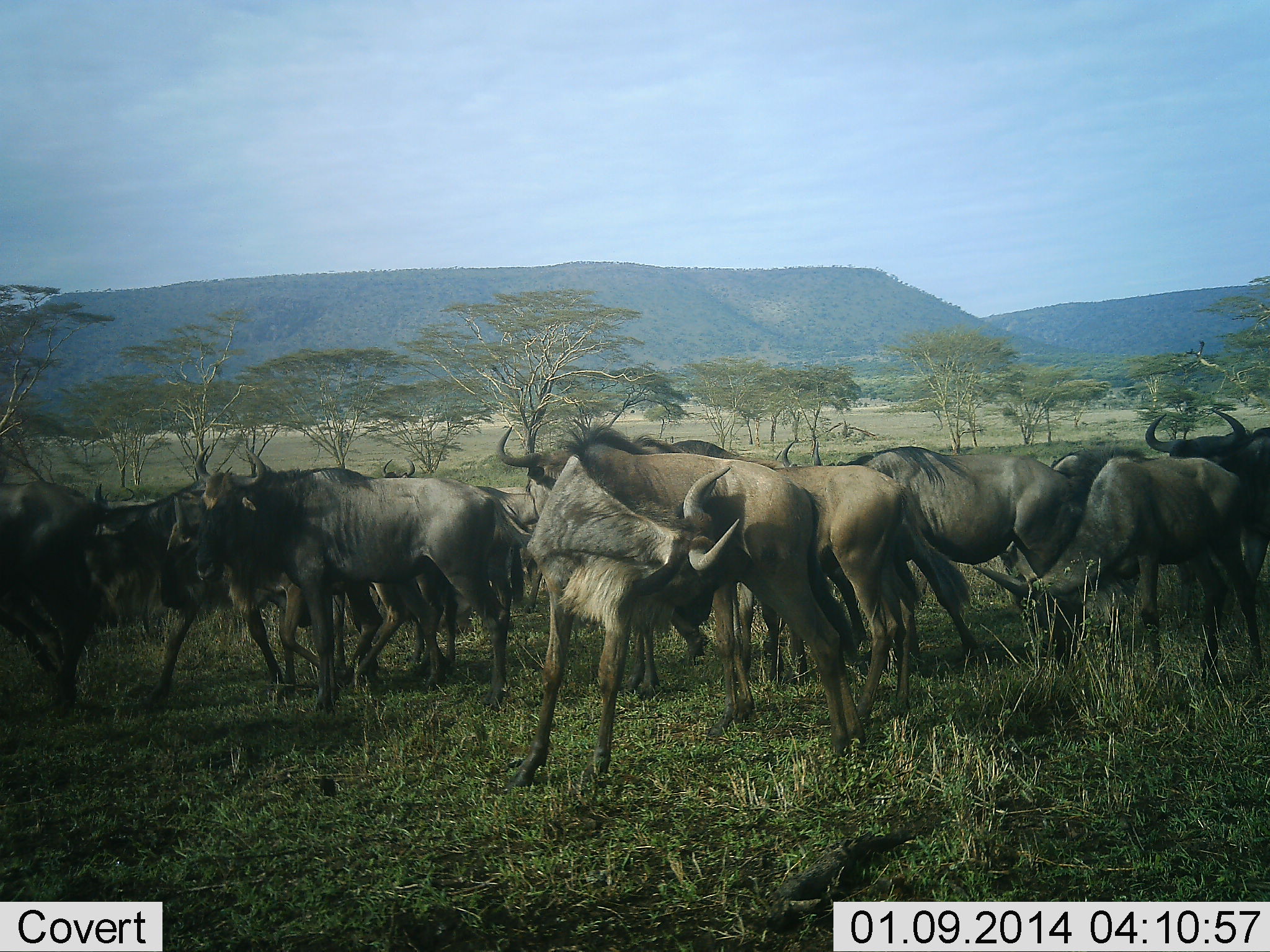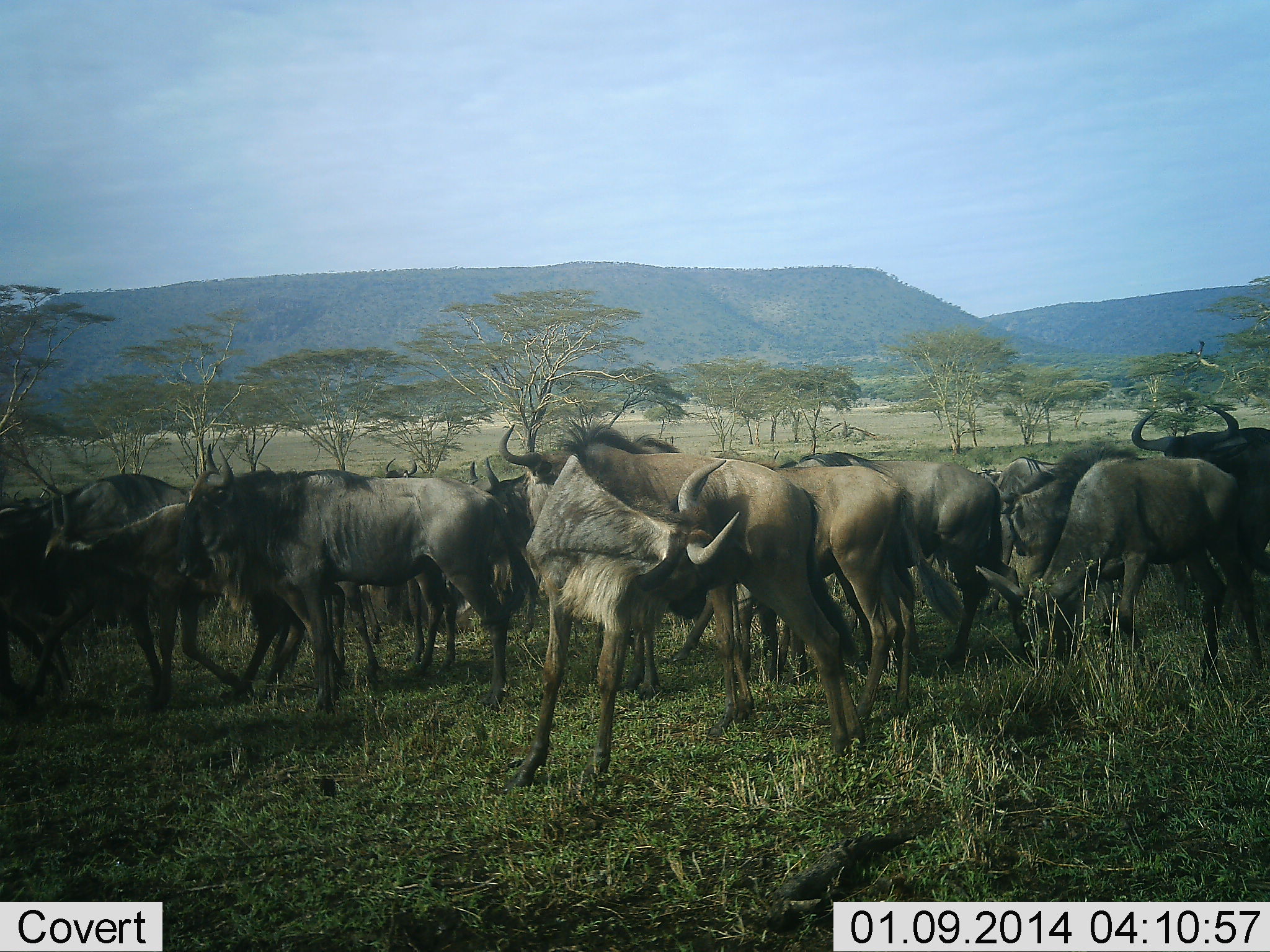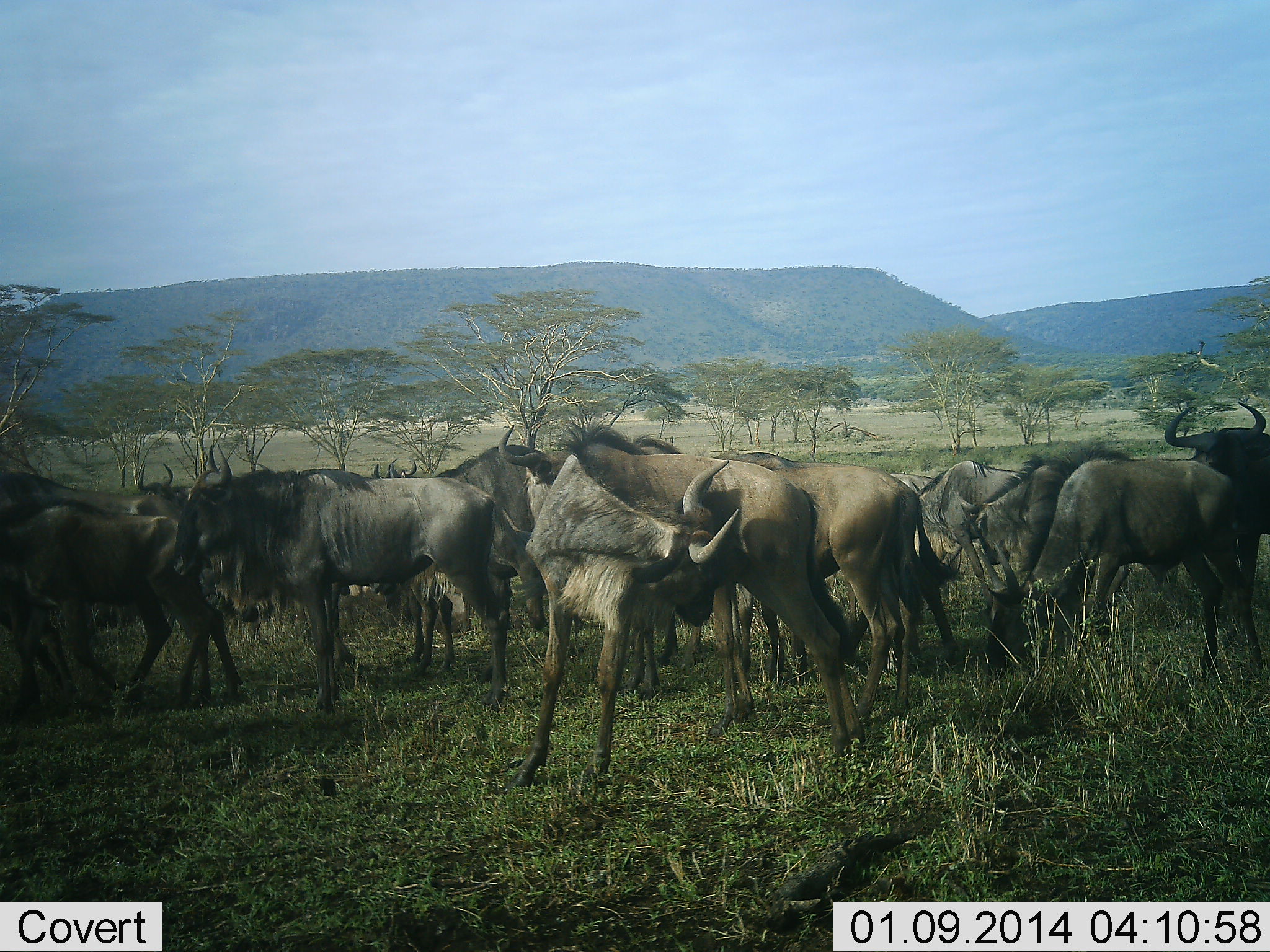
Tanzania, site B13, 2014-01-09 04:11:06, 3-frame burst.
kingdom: Animalia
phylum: Chordata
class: Mammalia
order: Artiodactyla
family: Bovidae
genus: Connochaetes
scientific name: Connochaetes taurinus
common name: blue wildebeest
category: wildebeest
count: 11-50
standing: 80%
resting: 0%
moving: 60%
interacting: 0%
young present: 0%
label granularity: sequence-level